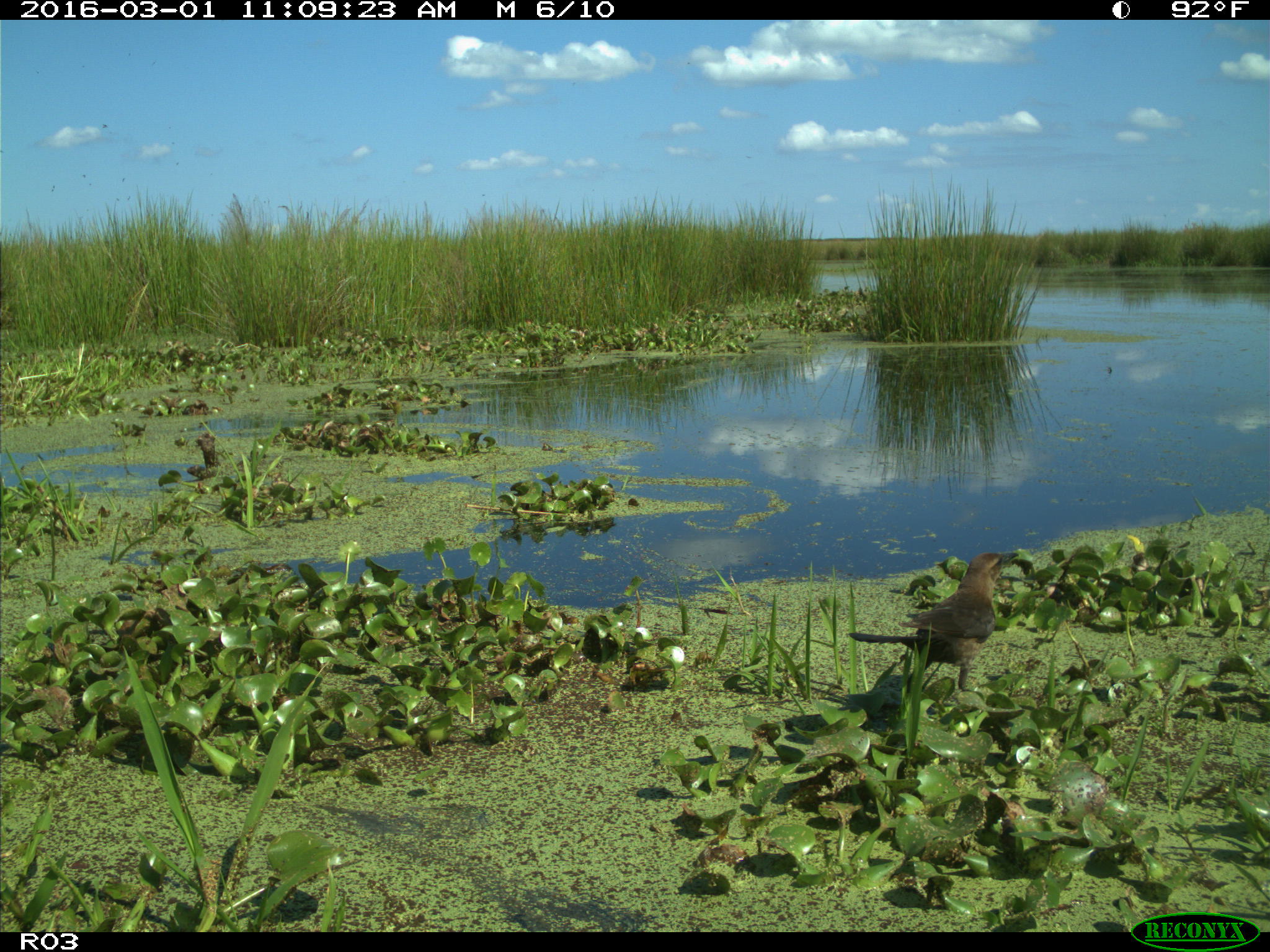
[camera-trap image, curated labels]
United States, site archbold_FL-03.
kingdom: Animalia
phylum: Chordata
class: Aves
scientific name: Aves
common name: birds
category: unidentified bird